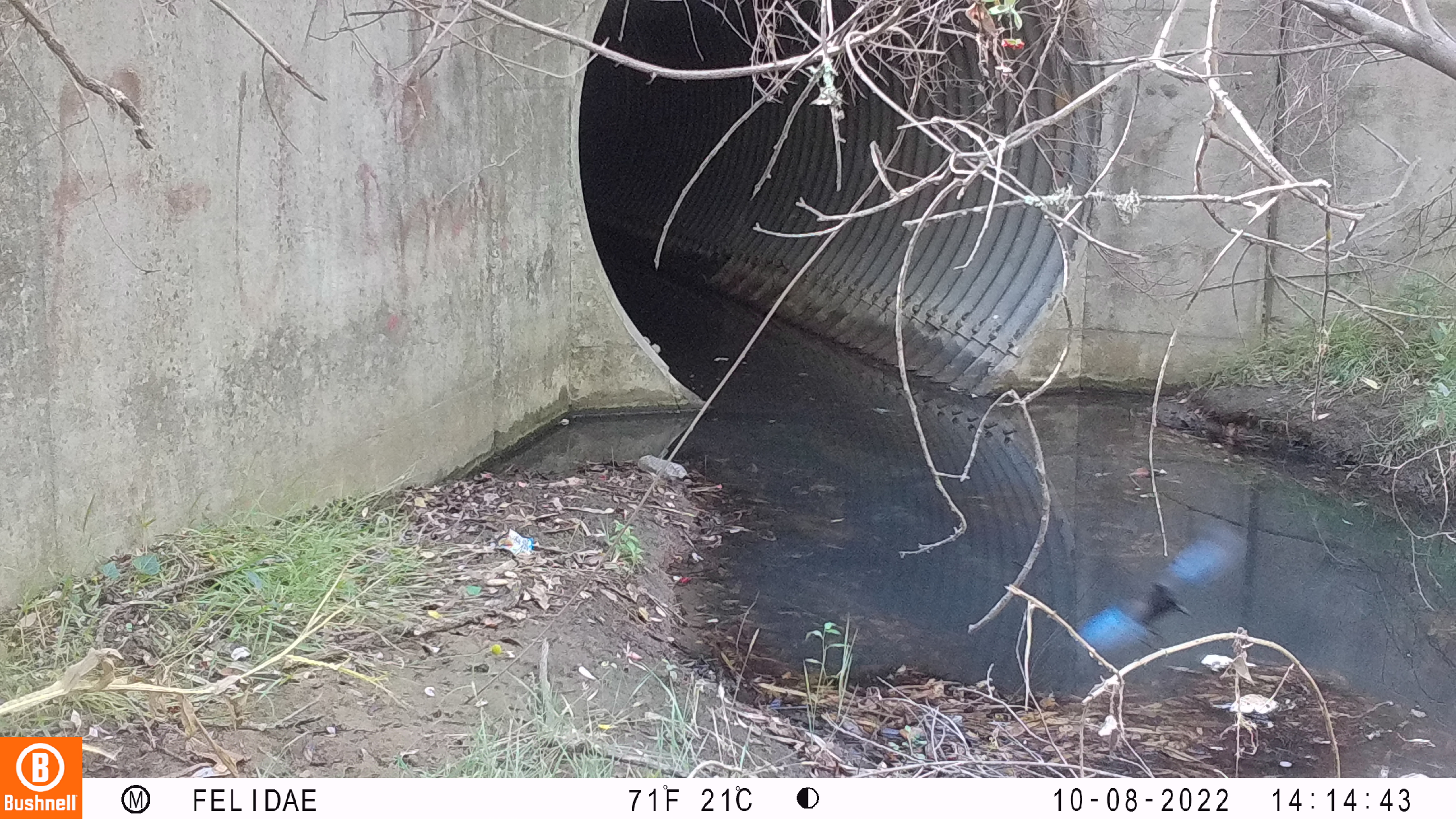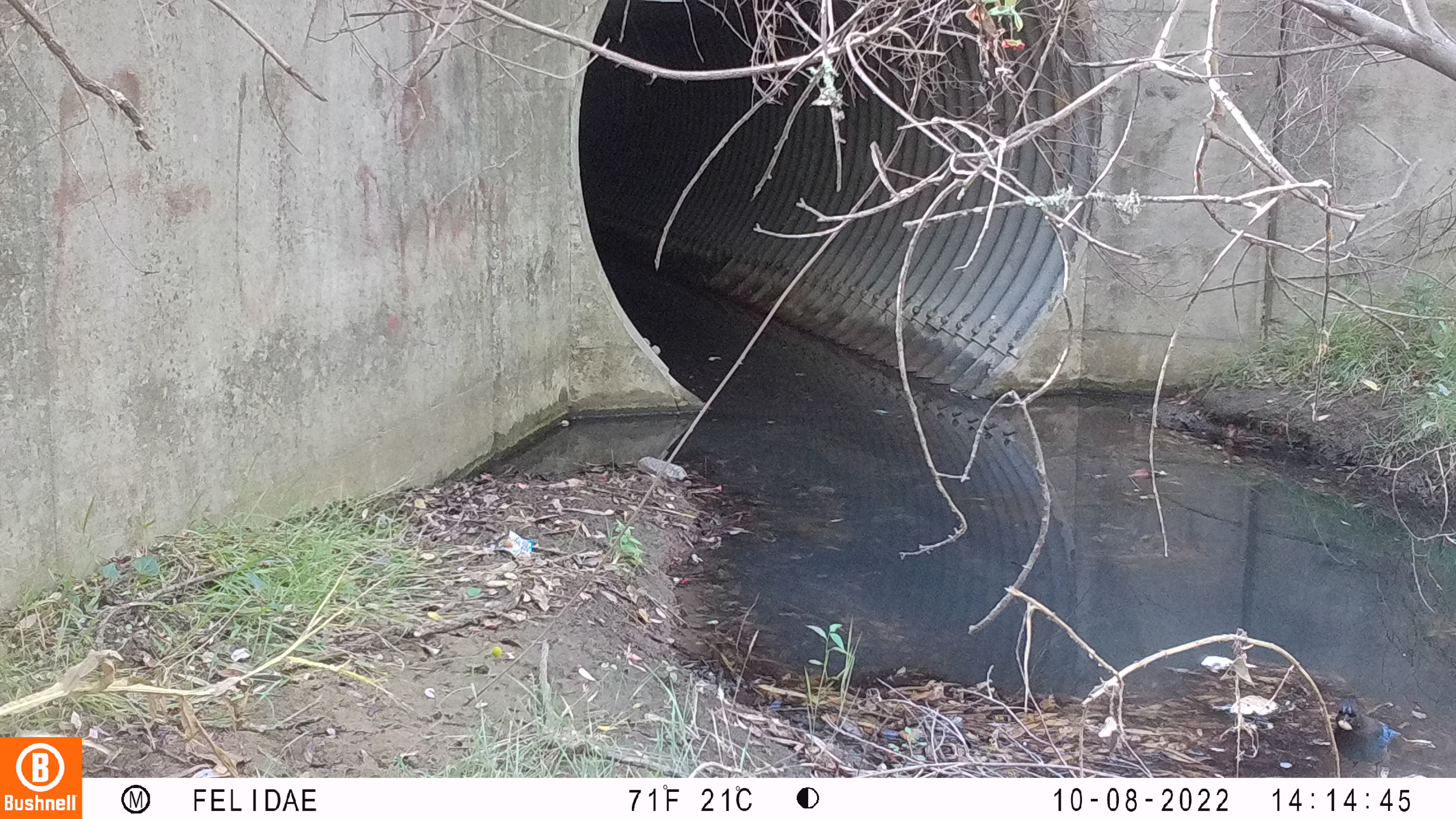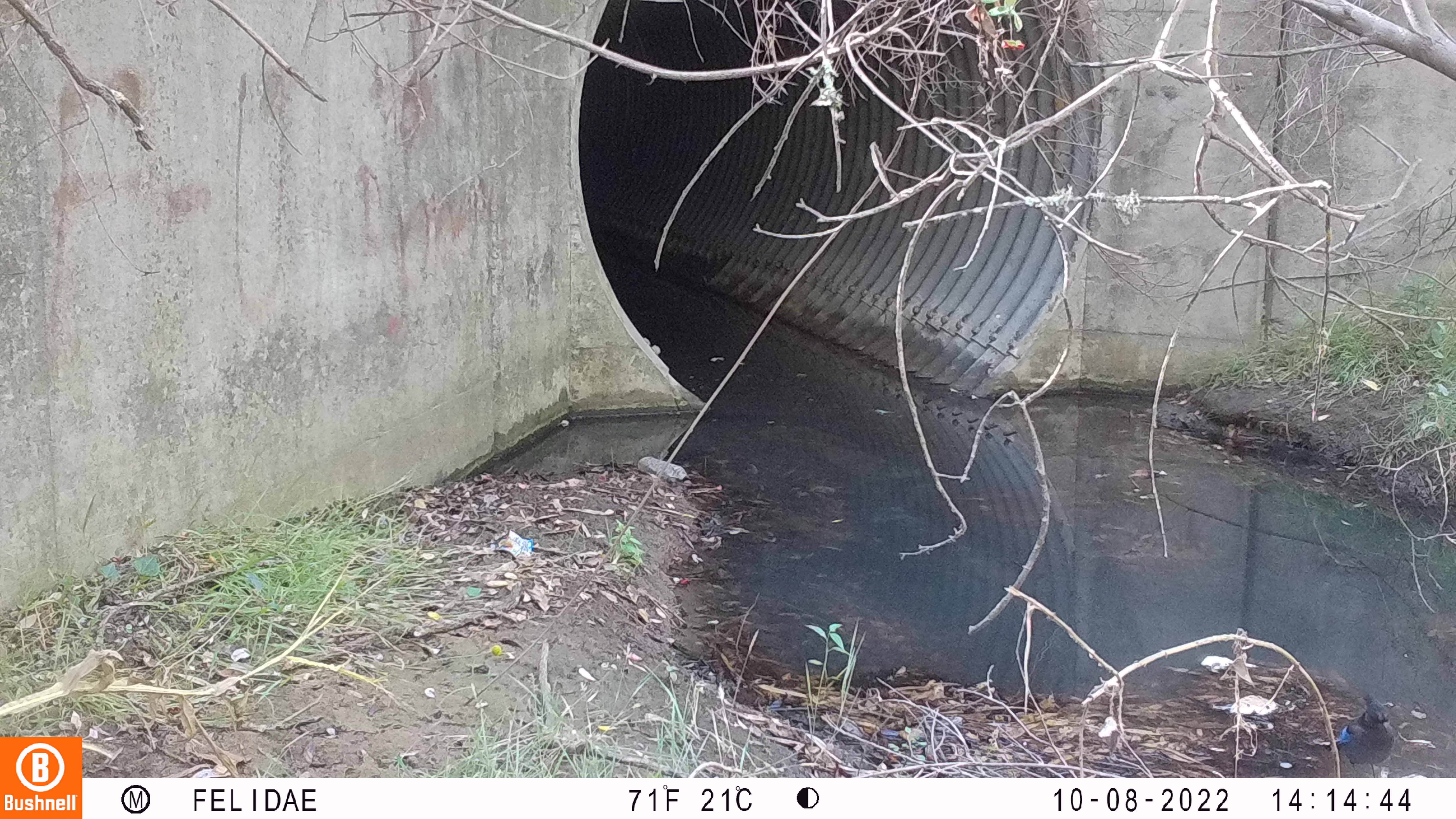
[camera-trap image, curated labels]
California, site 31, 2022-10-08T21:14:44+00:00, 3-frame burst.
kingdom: Animalia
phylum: Chordata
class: Aves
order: Passeriformes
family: Corvidae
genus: Cyanocitta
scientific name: Cyanocitta stelleri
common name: steller's jay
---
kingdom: Animalia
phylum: Chordata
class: Aves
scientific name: Aves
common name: bird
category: unknown bird